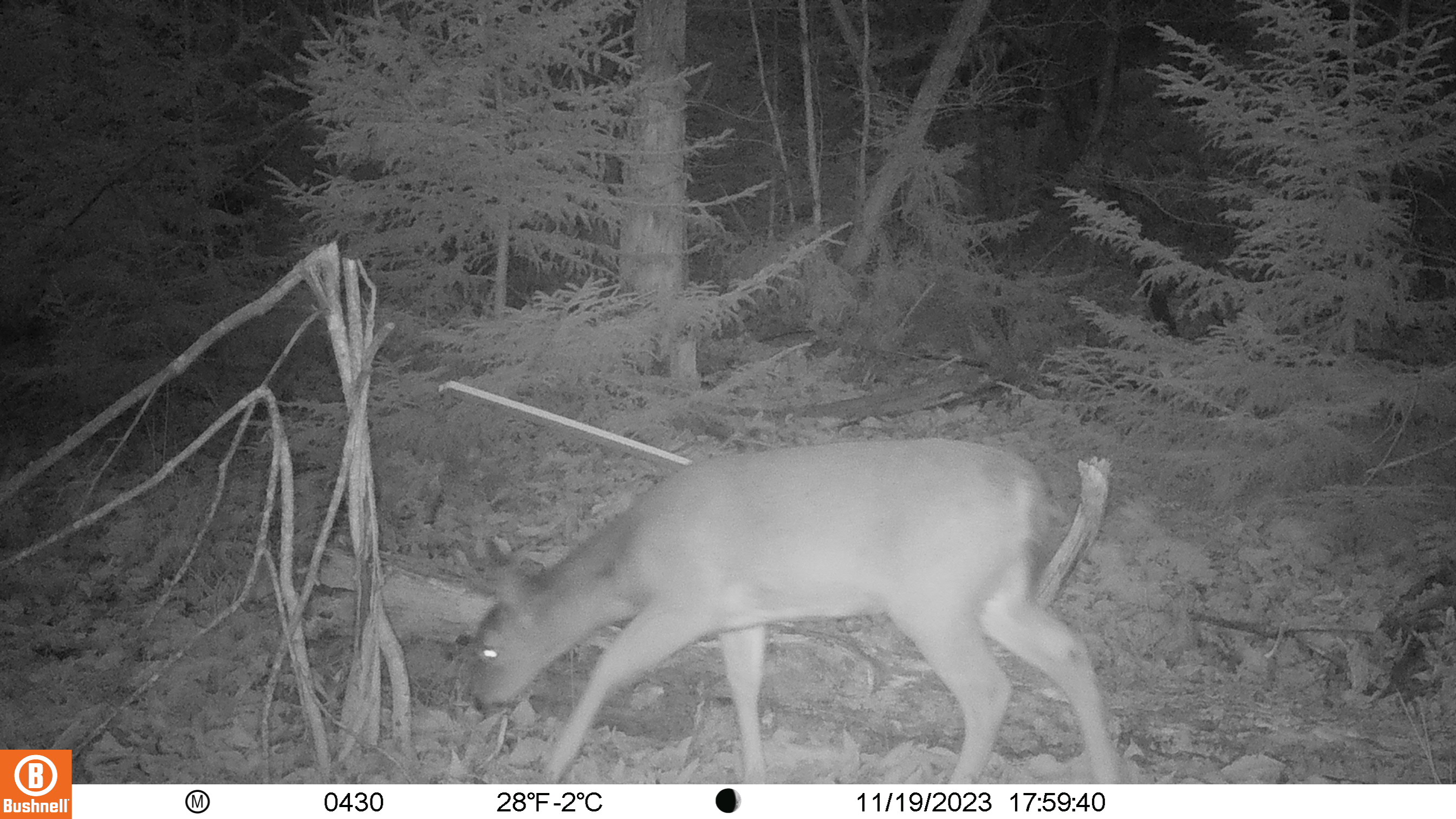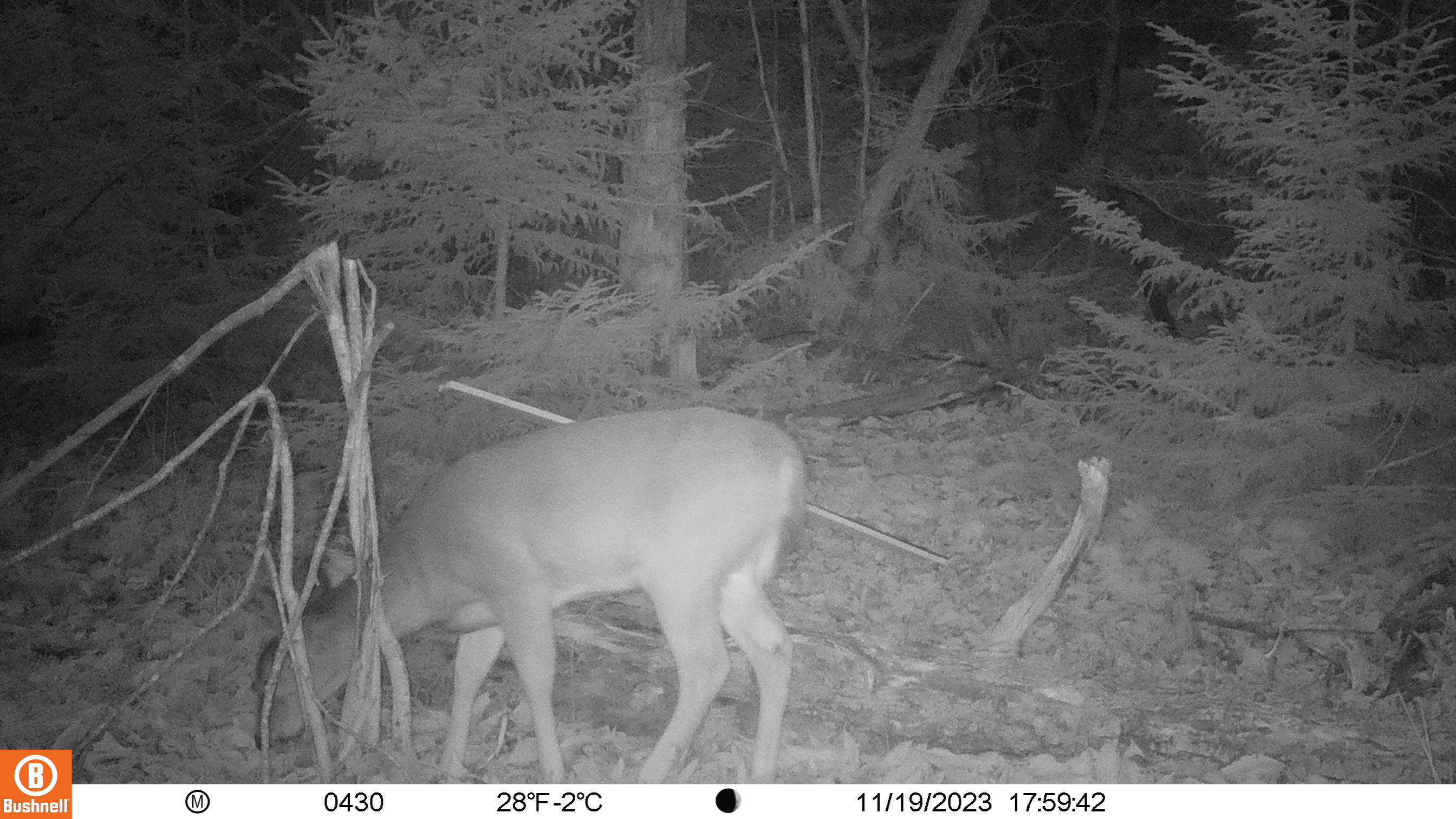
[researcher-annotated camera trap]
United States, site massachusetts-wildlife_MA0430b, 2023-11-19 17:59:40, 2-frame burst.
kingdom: Animalia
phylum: Chordata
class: Mammalia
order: Artiodactyla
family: Cervidae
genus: Odocoileus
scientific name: Odocoileus virginianus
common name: white-tailed deer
White-tailed deer (Odocoileus virginianus).